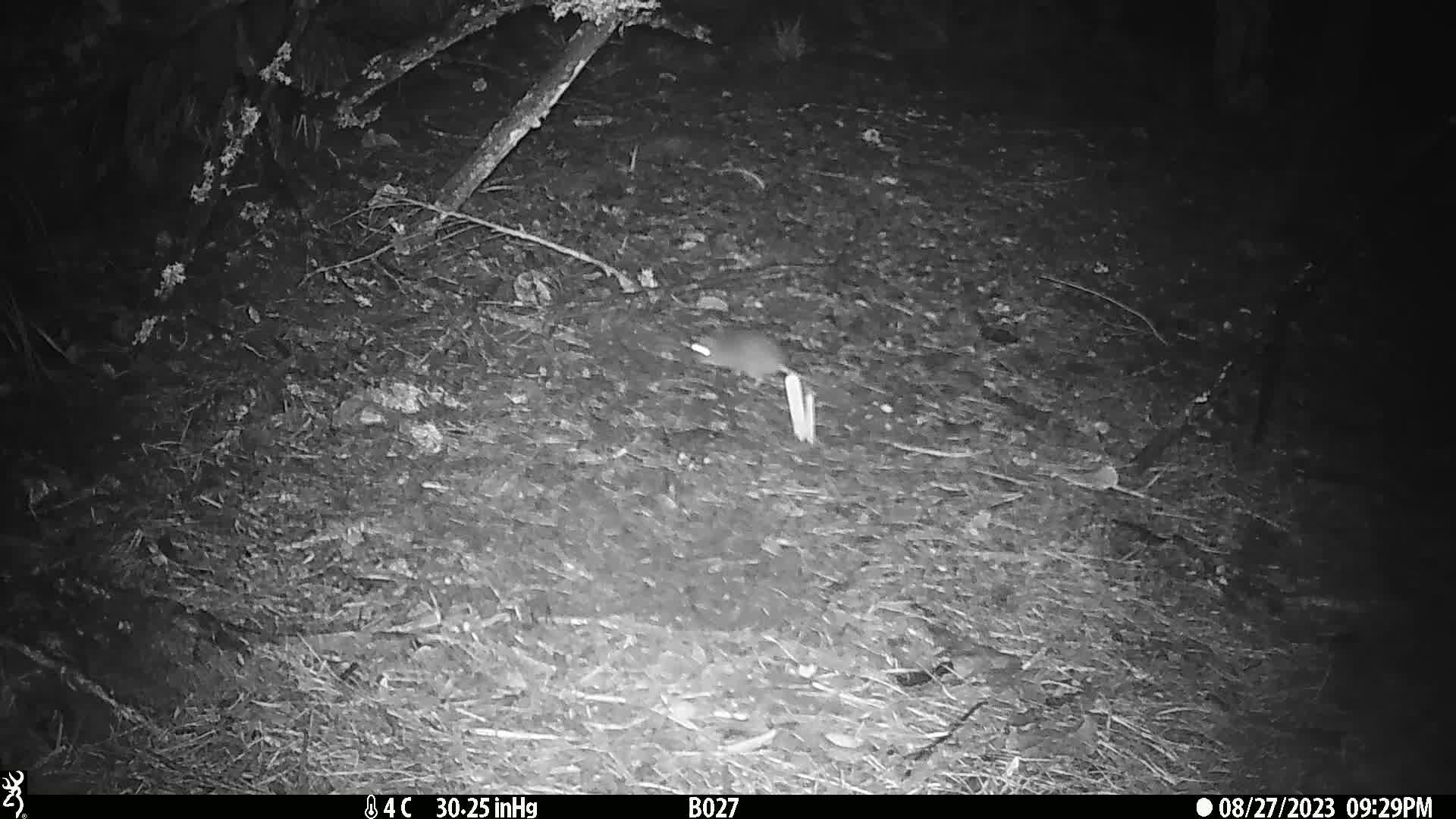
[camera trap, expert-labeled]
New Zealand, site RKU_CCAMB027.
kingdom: Animalia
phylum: Chordata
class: Mammalia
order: Rodentia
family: Muridae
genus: Rattus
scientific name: Rattus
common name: rat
Rat (Rattus).